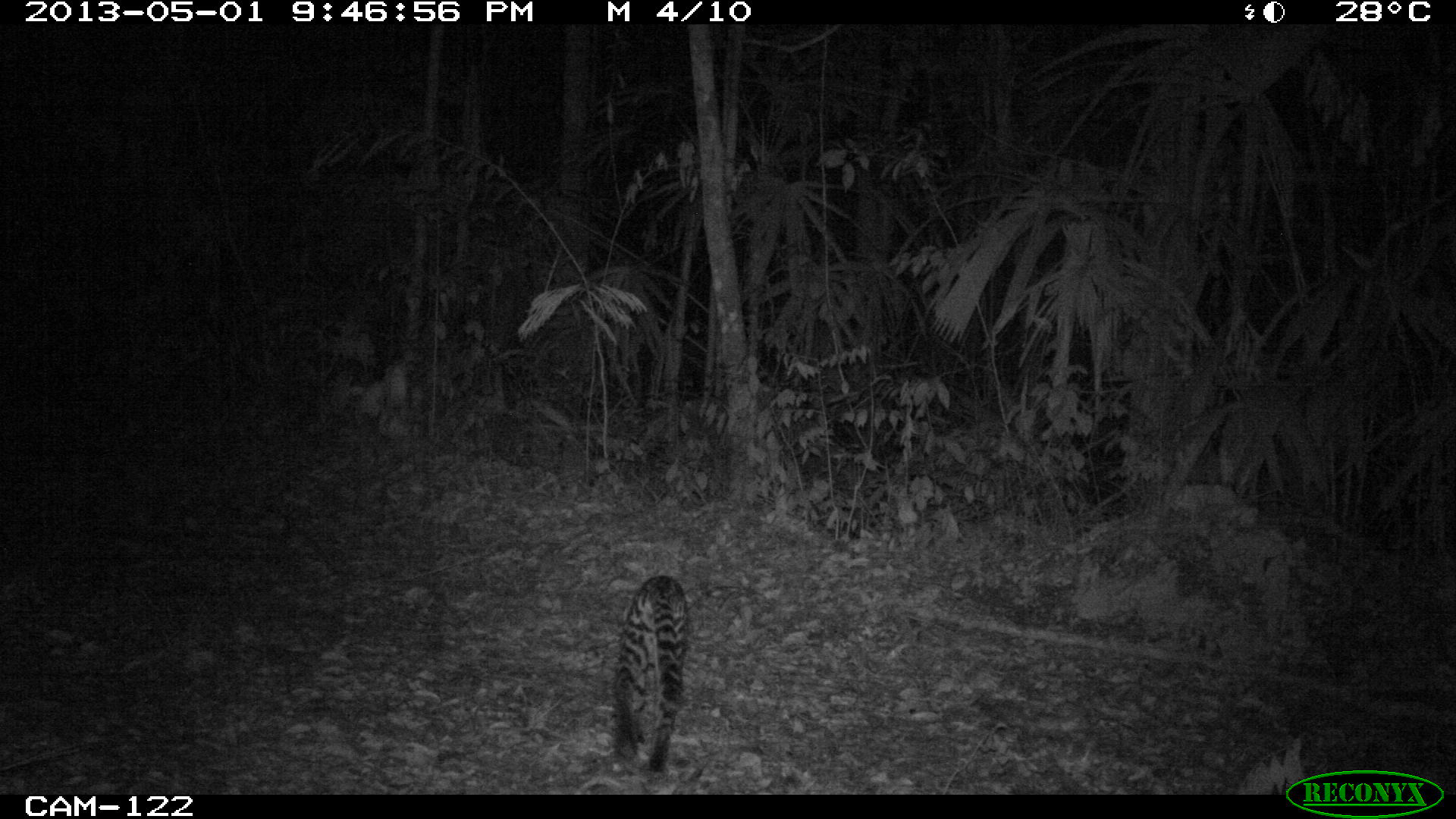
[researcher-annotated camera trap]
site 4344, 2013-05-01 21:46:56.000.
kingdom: Animalia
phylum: Chordata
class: Mammalia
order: Carnivora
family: Felidae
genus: Leopardus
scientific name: Leopardus pardalis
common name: ocelot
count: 1